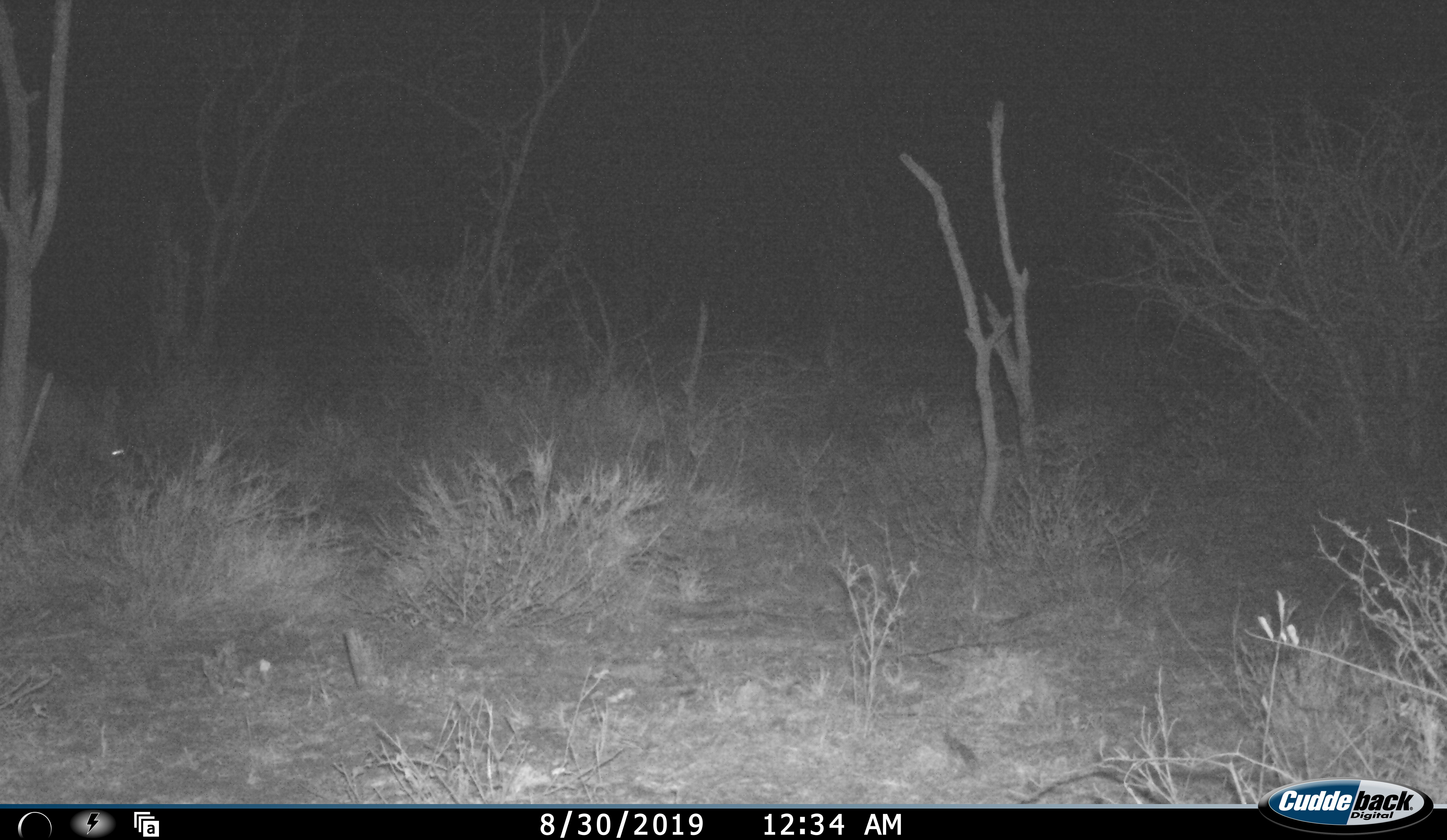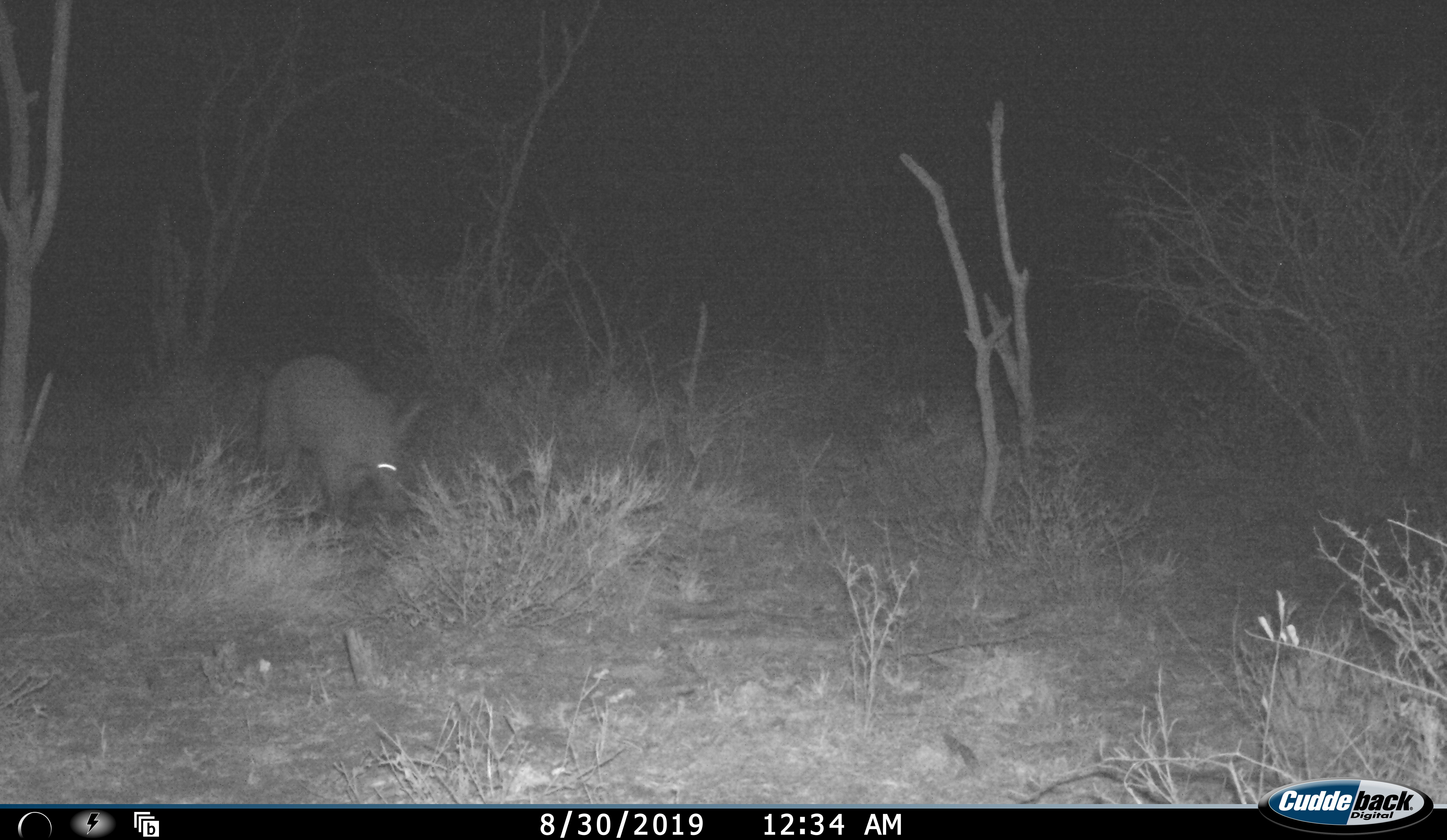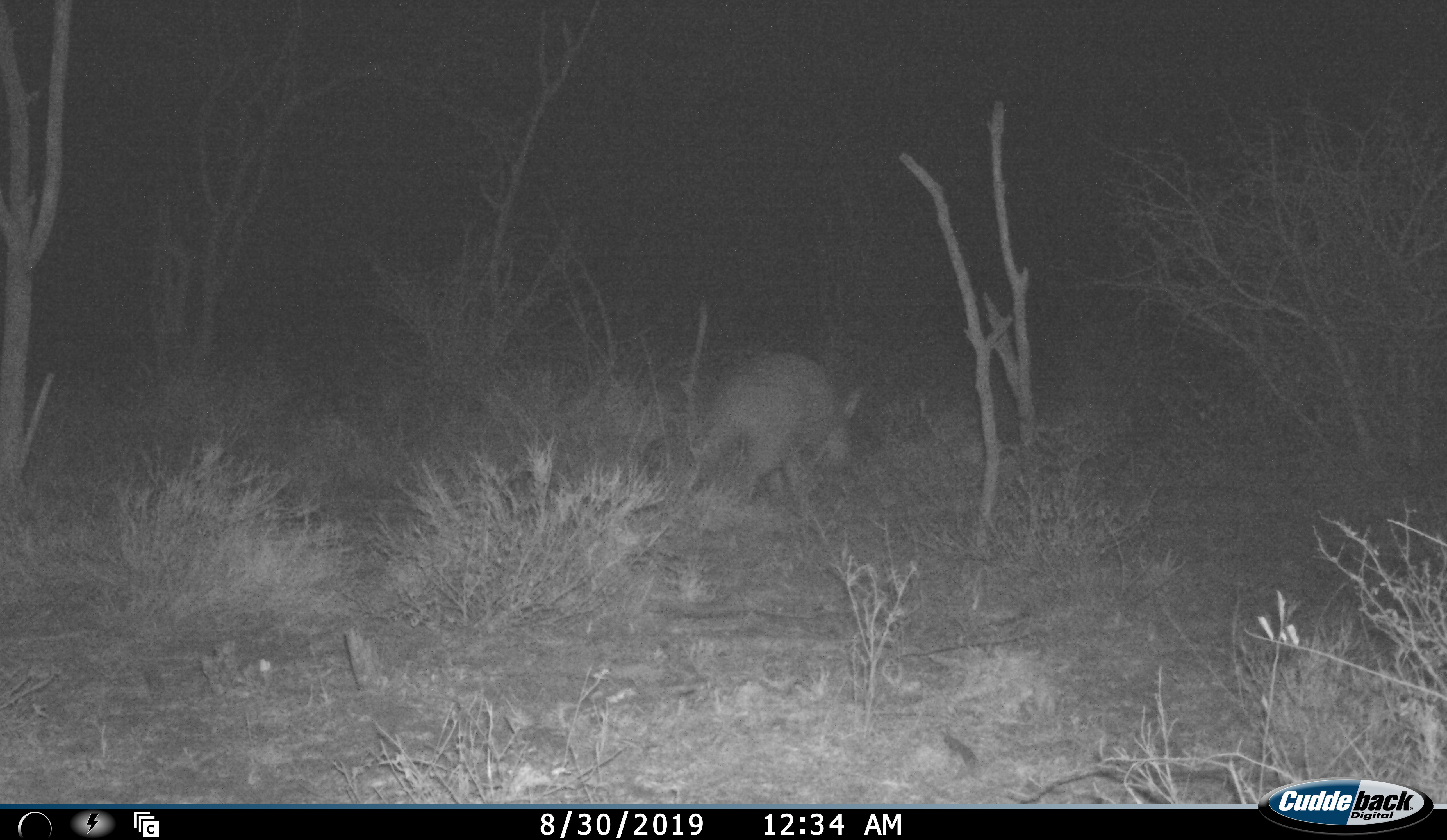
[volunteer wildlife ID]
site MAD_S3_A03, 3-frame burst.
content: unidentified animal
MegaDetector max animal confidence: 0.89